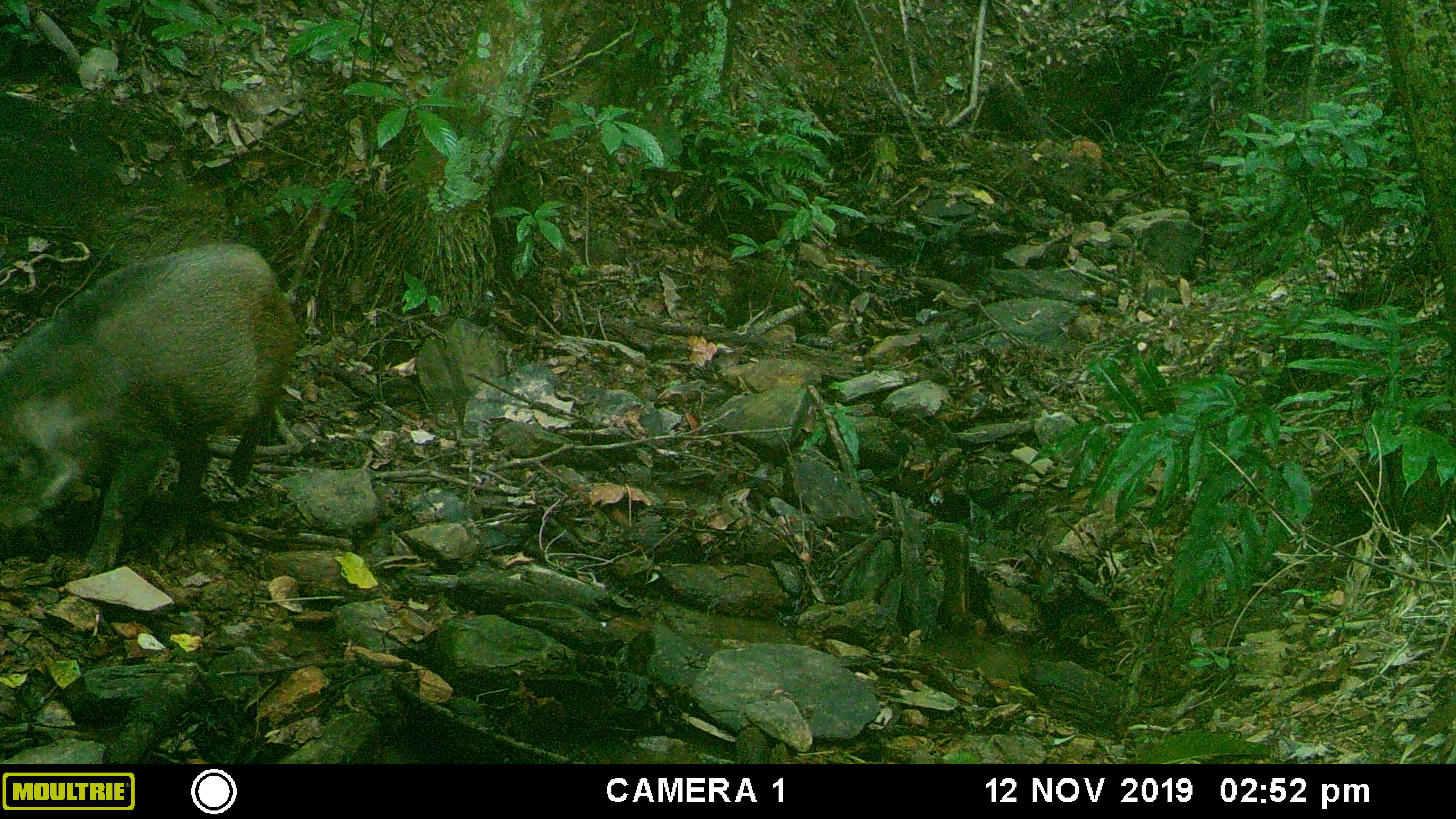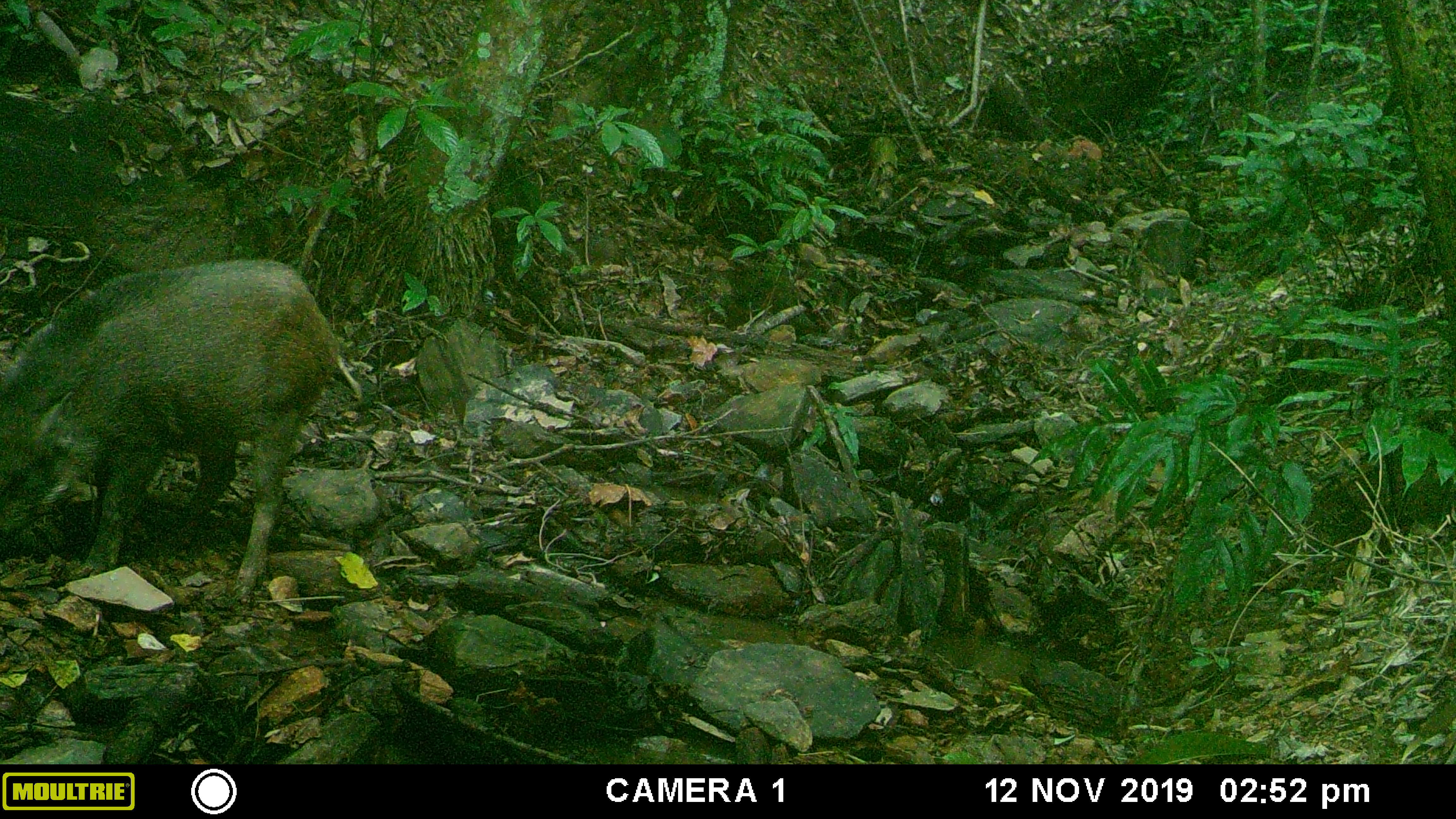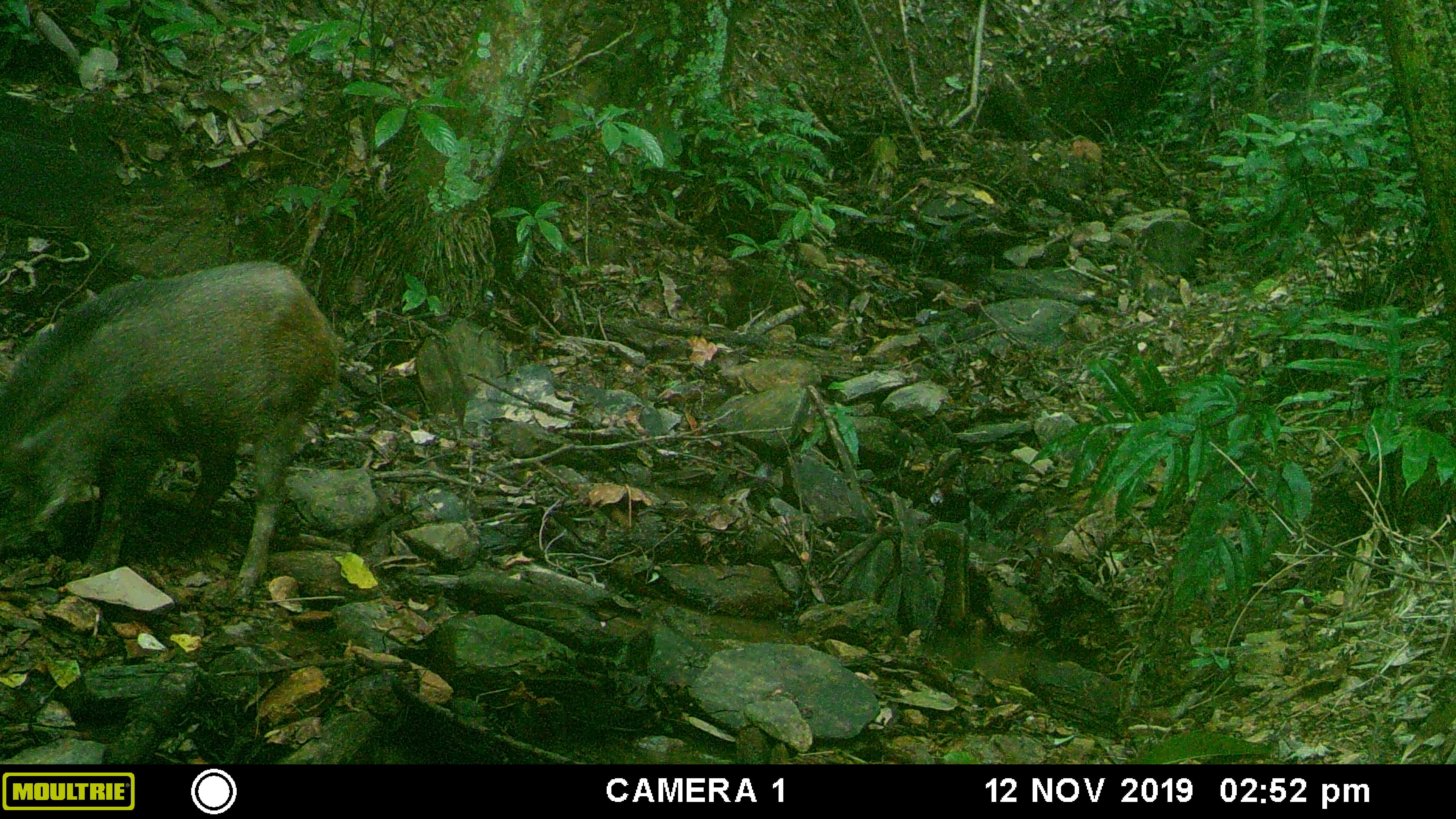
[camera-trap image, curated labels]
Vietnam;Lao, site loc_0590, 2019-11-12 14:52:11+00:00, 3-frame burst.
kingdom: Animalia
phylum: Chordata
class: Mammalia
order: Artiodactyla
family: Suidae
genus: Sus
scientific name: Sus scrofa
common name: eurasian wild pig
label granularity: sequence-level